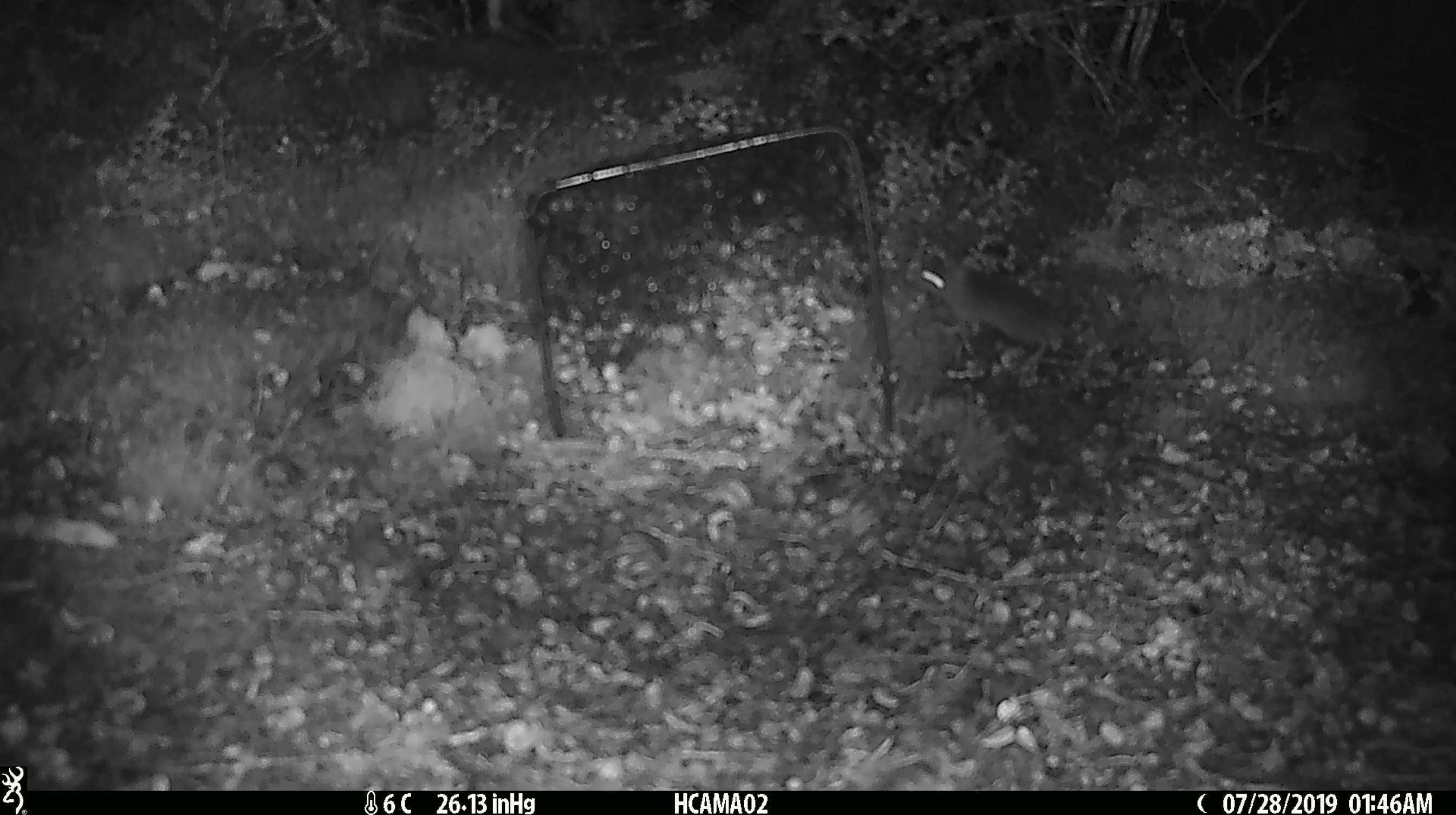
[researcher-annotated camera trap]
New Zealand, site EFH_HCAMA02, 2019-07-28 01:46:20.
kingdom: Animalia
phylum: Chordata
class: Mammalia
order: Rodentia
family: Muridae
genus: Mus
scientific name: Mus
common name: mouse